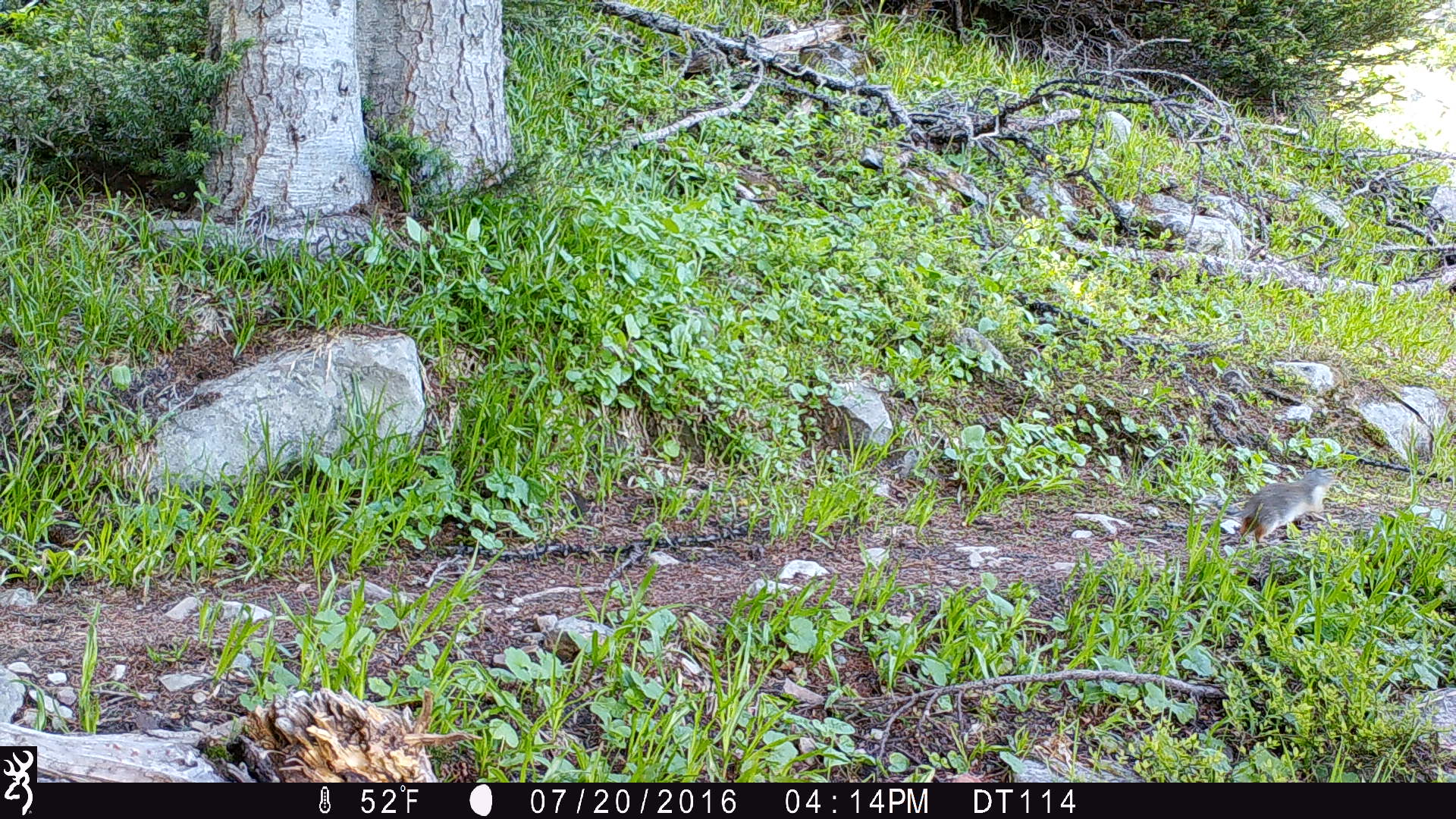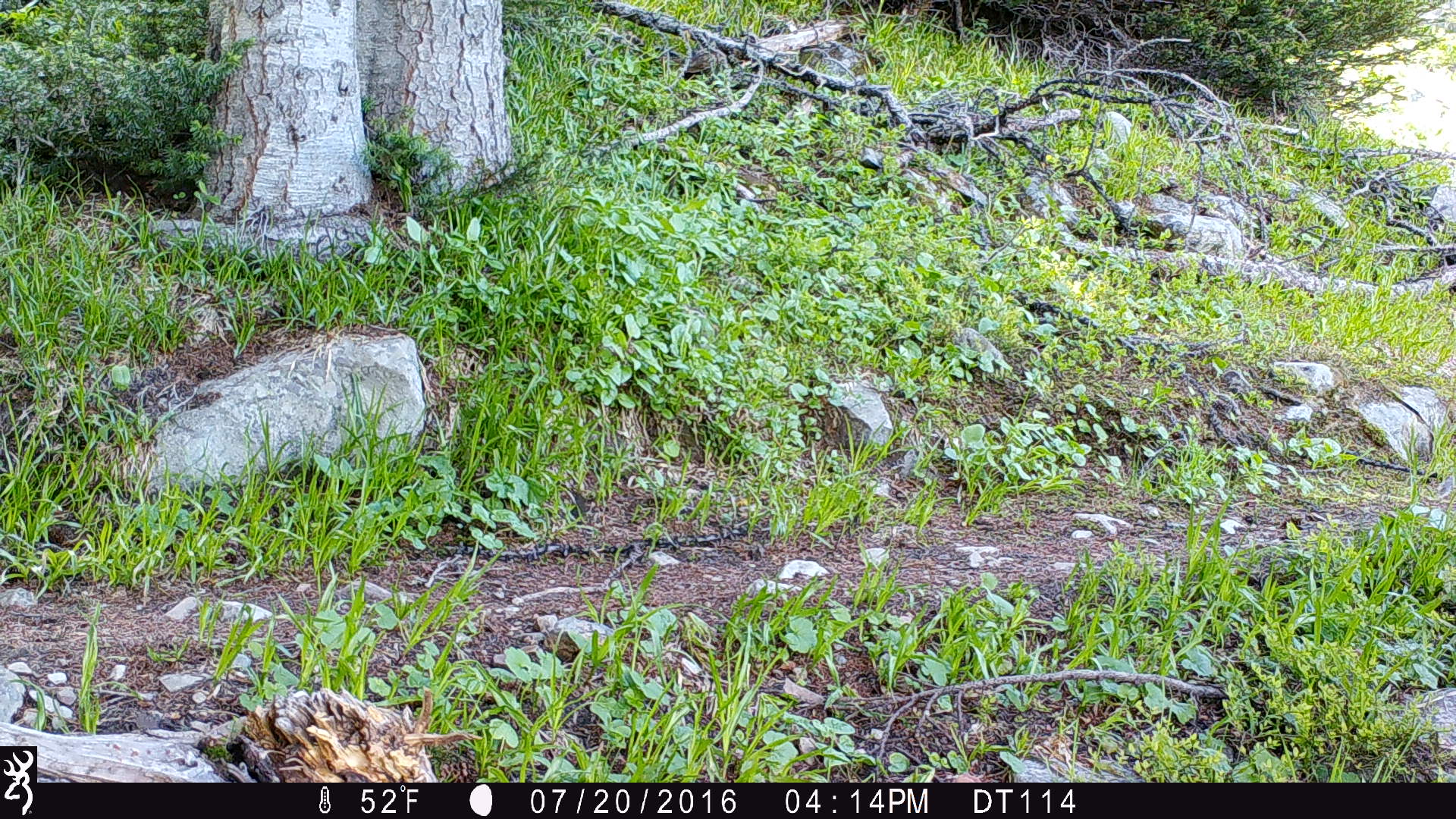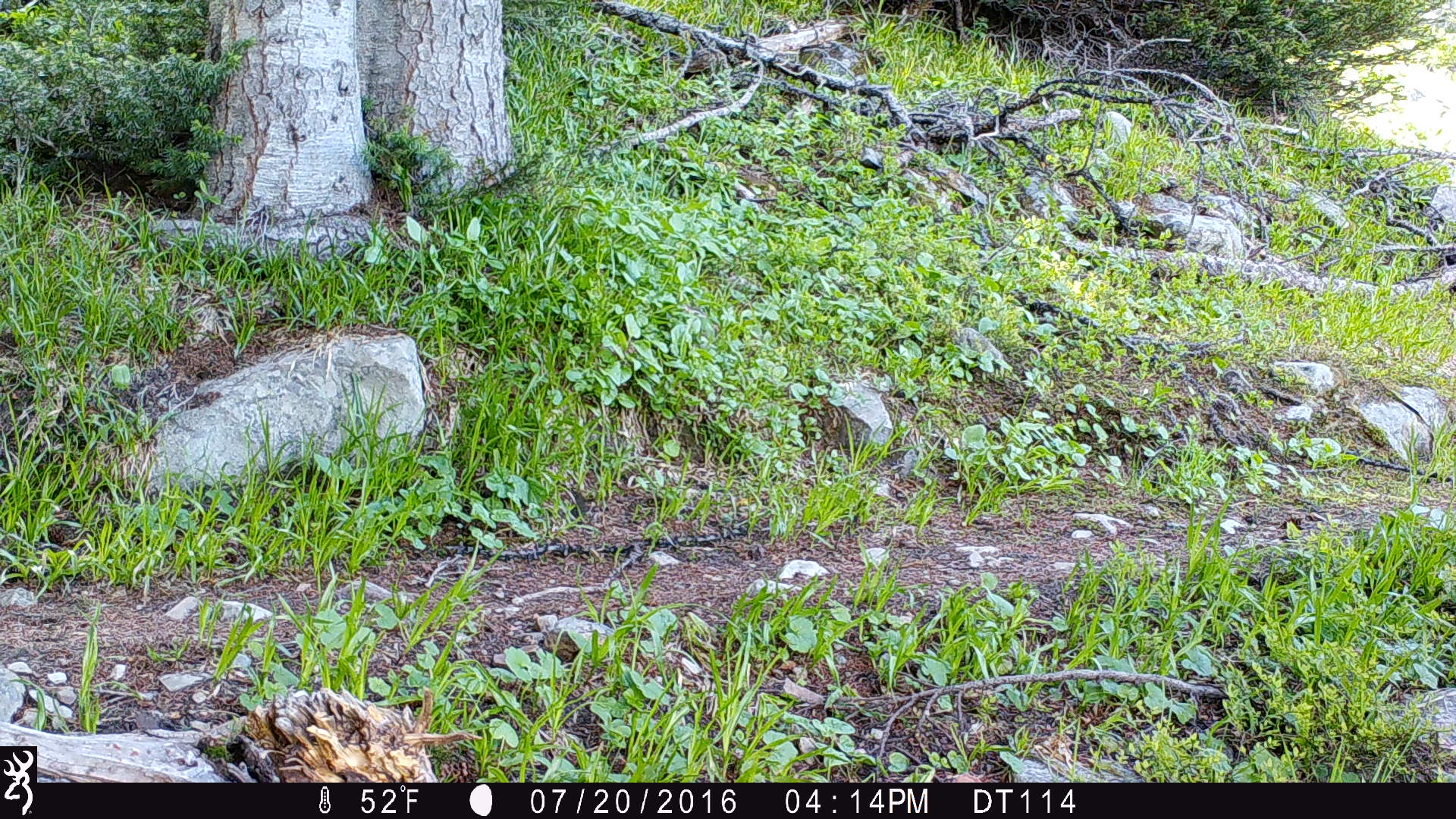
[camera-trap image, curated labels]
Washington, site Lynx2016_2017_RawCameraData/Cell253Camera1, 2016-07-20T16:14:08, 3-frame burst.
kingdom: Animalia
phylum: Chordata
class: Mammalia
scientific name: Mammalia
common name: small mammal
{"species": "small mammal (Mammalia)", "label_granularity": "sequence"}